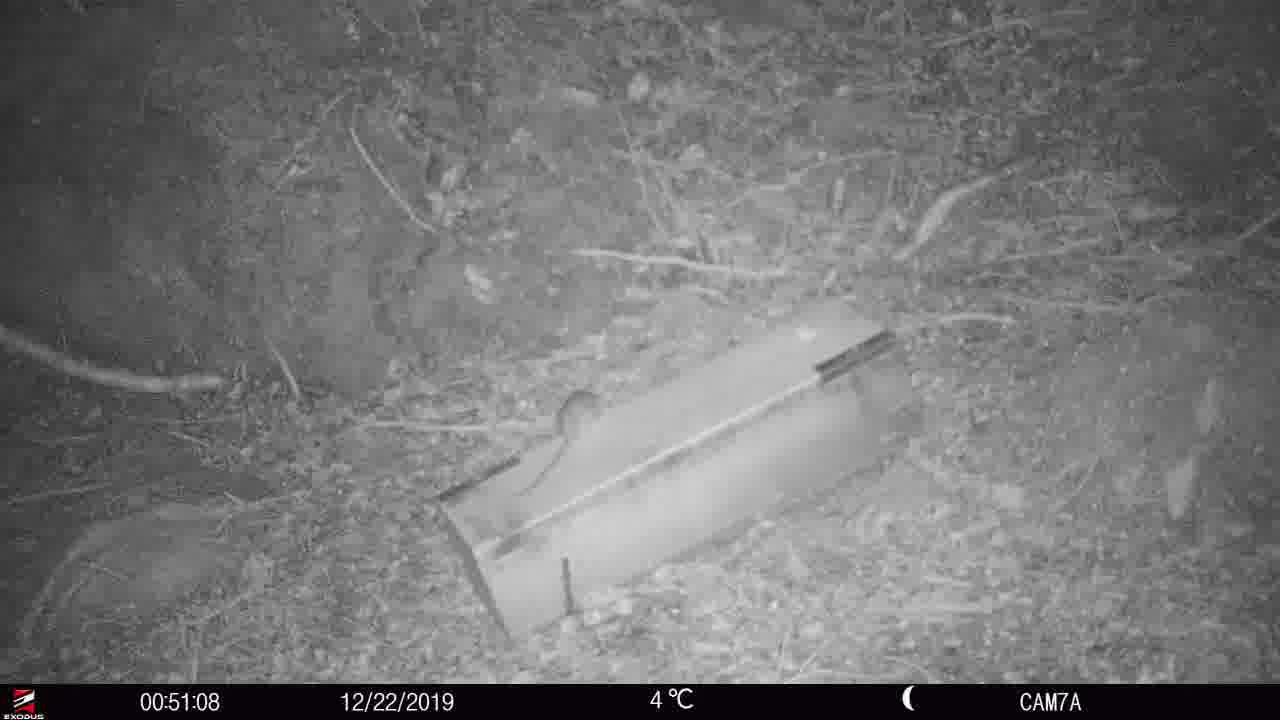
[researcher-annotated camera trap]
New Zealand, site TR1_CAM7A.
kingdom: Animalia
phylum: Chordata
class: Mammalia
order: Rodentia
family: Muridae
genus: Rattus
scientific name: Rattus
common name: rat